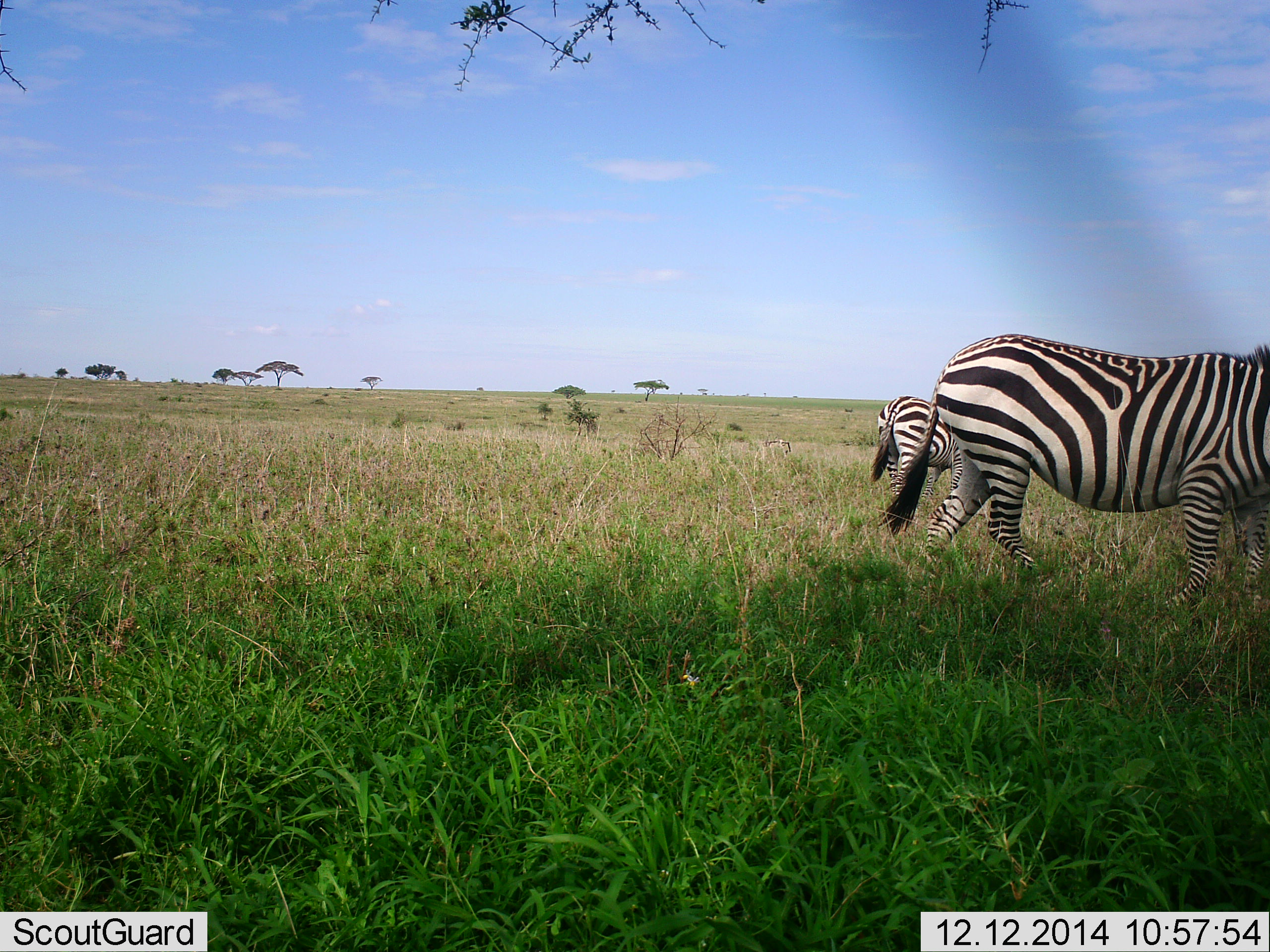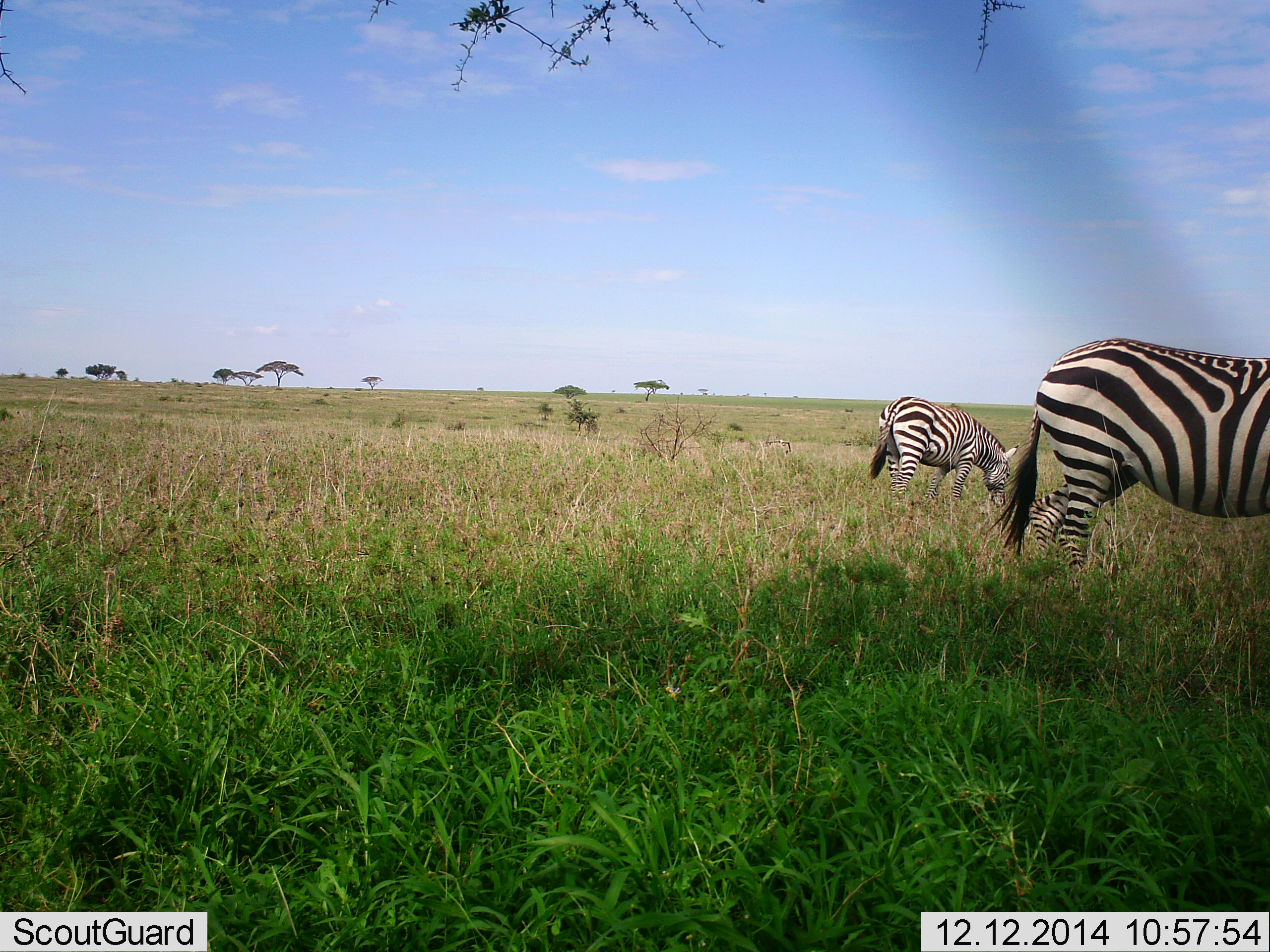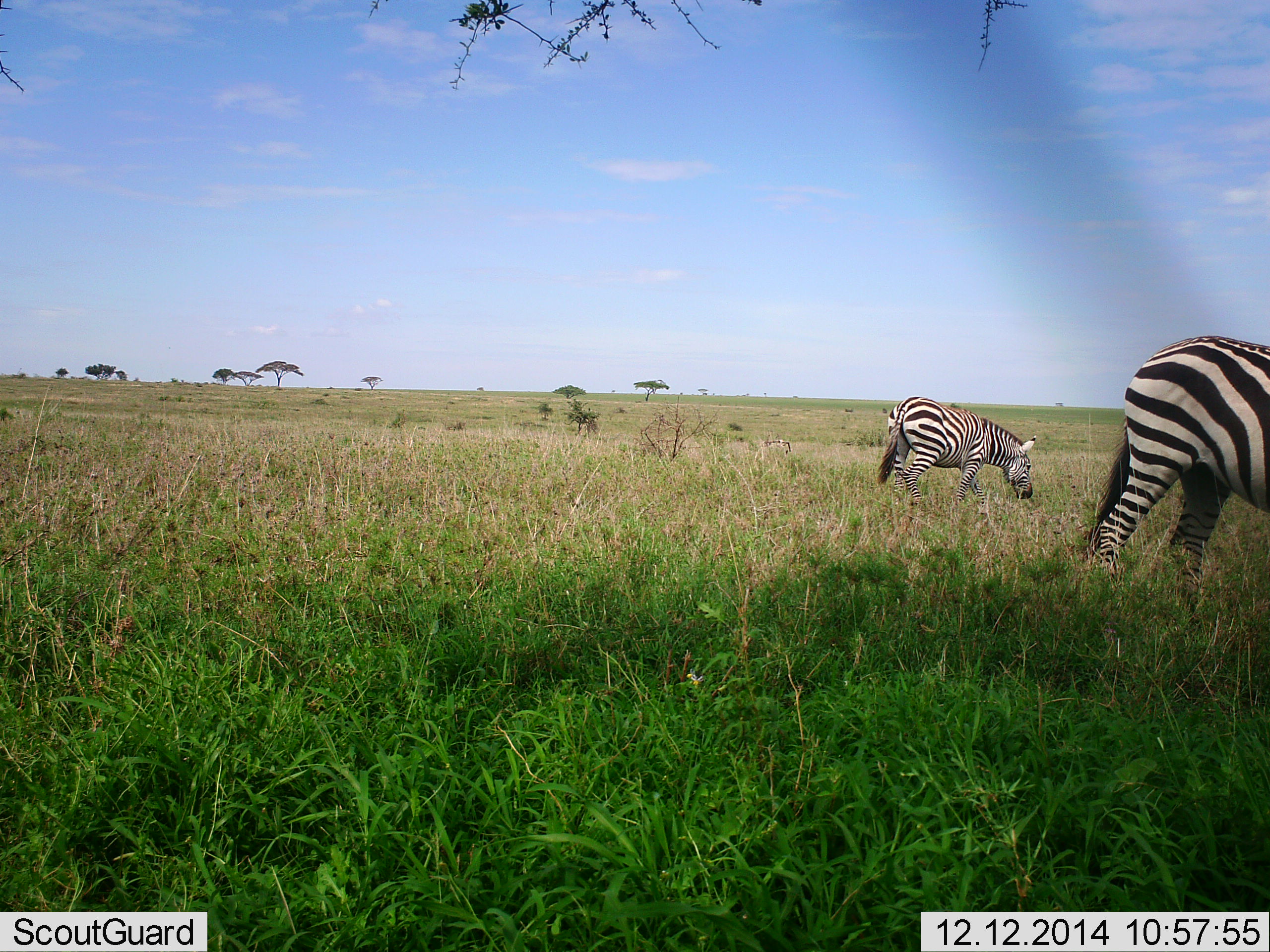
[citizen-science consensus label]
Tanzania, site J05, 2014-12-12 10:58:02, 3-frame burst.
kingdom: Animalia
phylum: Chordata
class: Mammalia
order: Perissodactyla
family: Equidae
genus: Equus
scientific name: Equus quagga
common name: plains zebra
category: zebra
Zebra (plains zebra) (Equus quagga), count 2. Behavior (volunteer vote fractions): standing 20%, resting 0%, moving 70%, interacting 0%. Young present (vote fraction): 0%. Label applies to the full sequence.